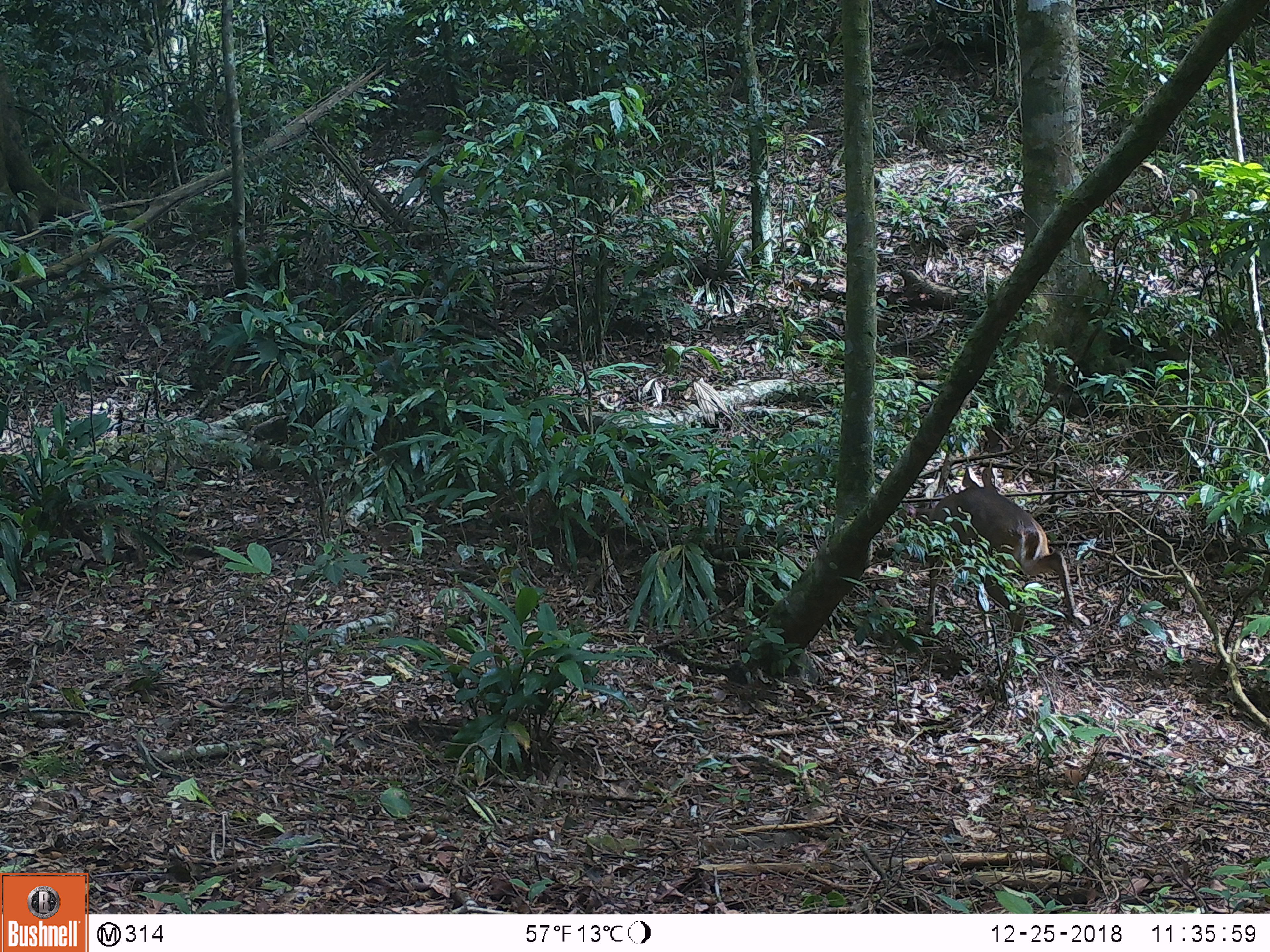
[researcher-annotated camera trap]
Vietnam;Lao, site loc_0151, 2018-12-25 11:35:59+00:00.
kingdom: Animalia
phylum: Chordata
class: Mammalia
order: Artiodactyla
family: Cervidae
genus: Muntiacus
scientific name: Muntiacus vuquangensis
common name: large-antlered muntjac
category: large antlered muntjac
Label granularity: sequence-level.